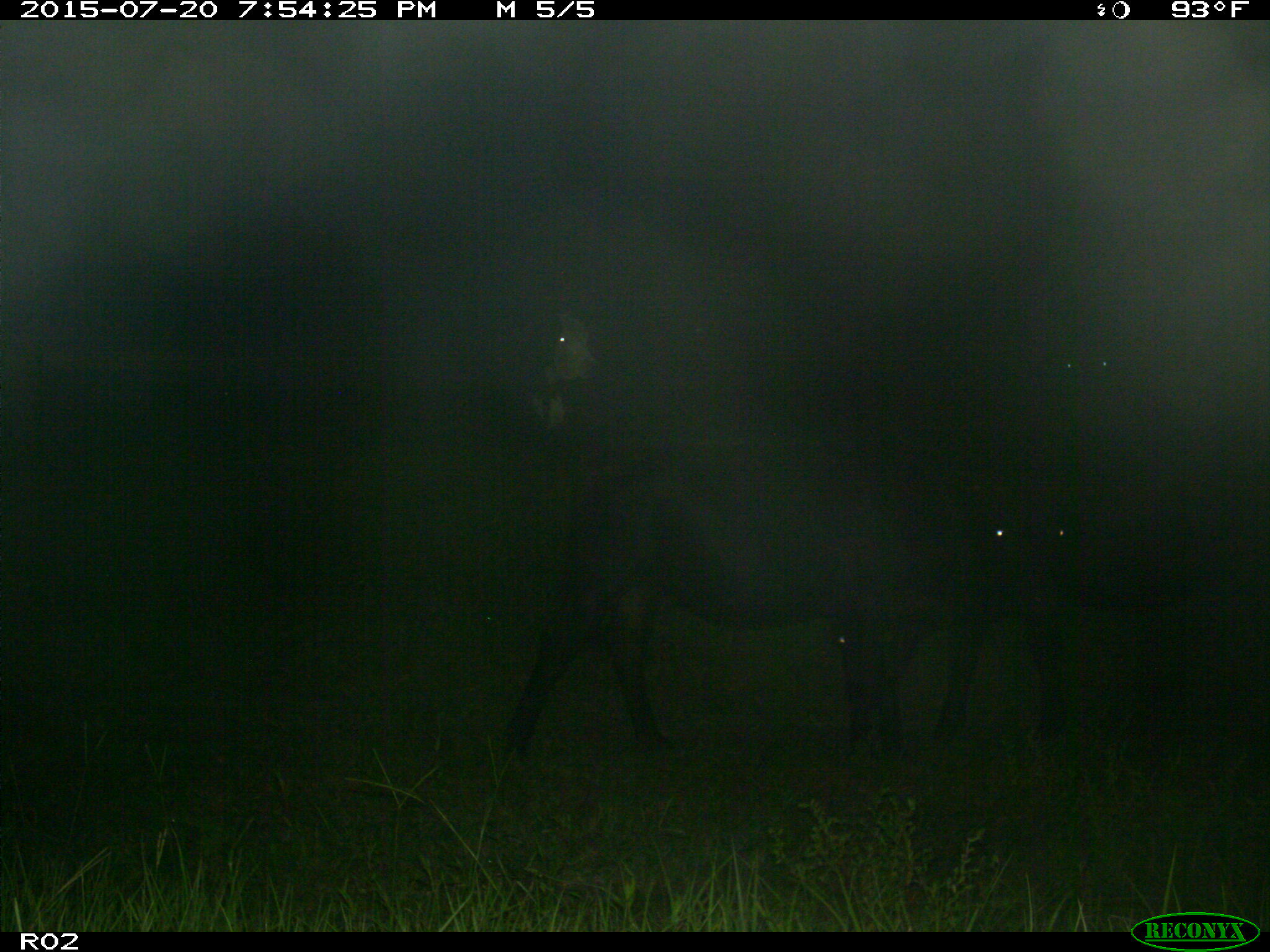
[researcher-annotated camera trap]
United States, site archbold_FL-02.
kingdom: Animalia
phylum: Chordata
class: Mammalia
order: Artiodactyla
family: Bovidae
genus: Bos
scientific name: Bos taurus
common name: domestic cow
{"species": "Bos taurus (domestic cow)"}